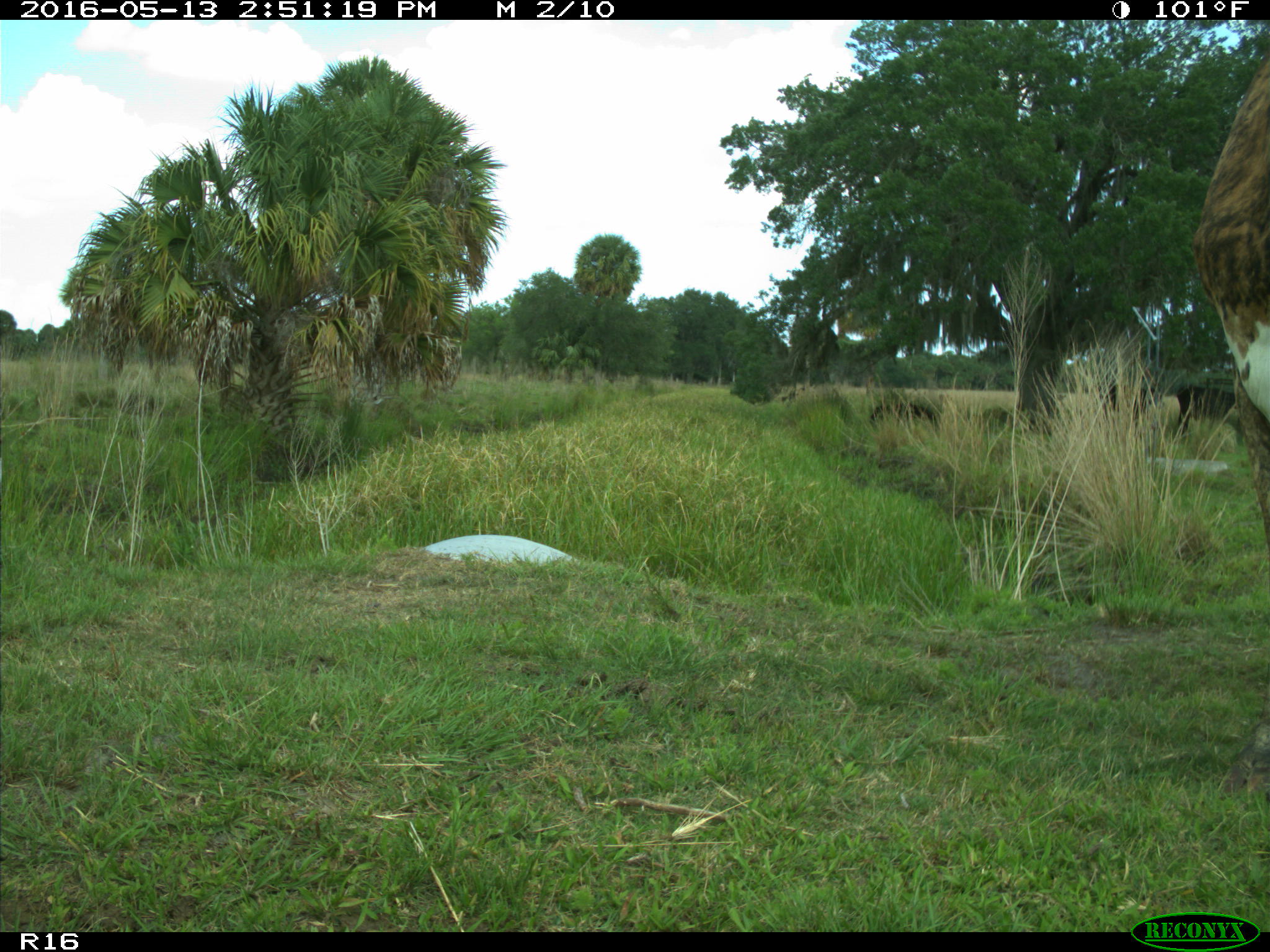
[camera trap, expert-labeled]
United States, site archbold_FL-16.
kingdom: Animalia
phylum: Chordata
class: Mammalia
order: Artiodactyla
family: Bovidae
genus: Bos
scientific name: Bos taurus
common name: domestic cow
Bos taurus (domestic cow).